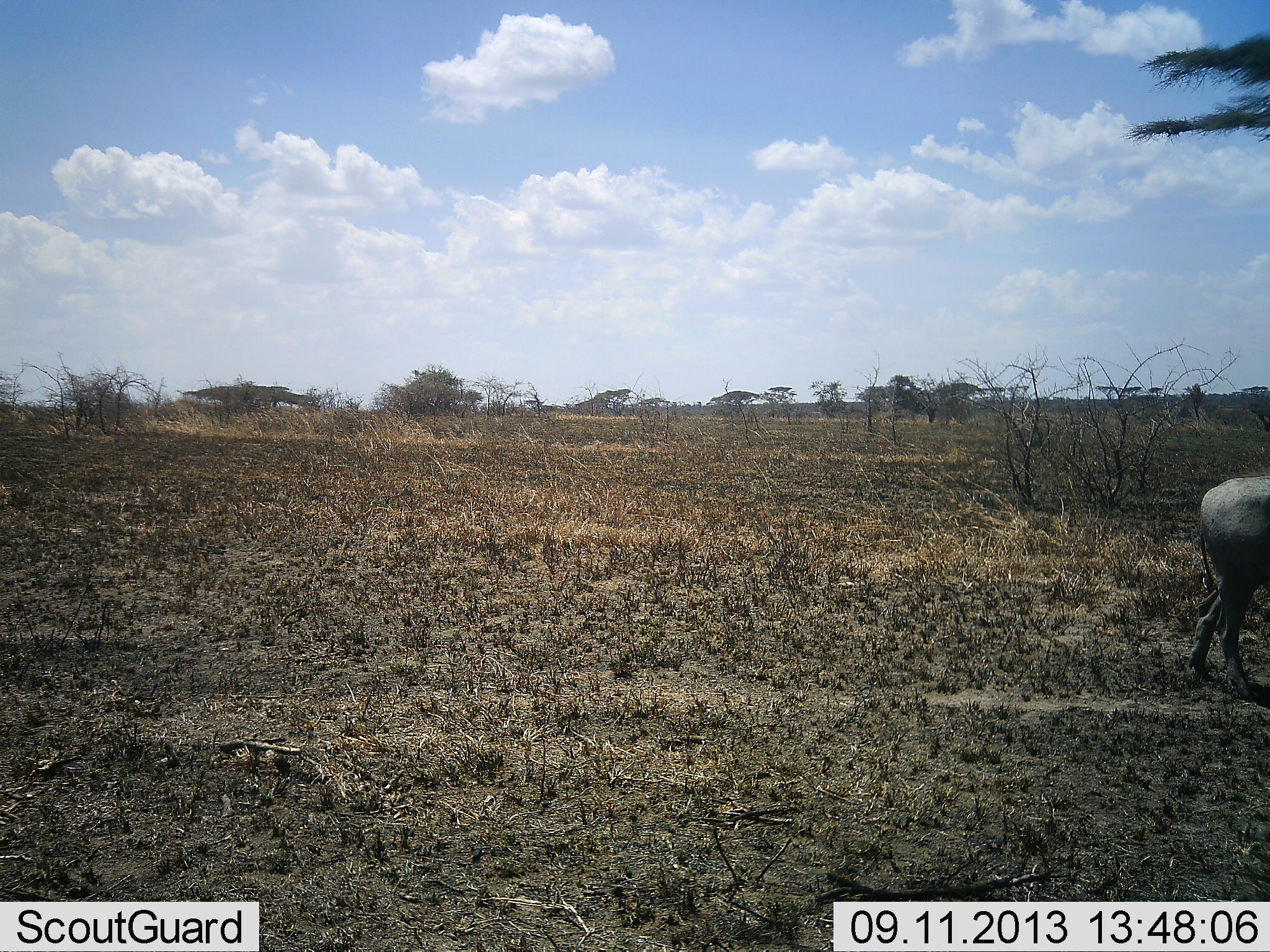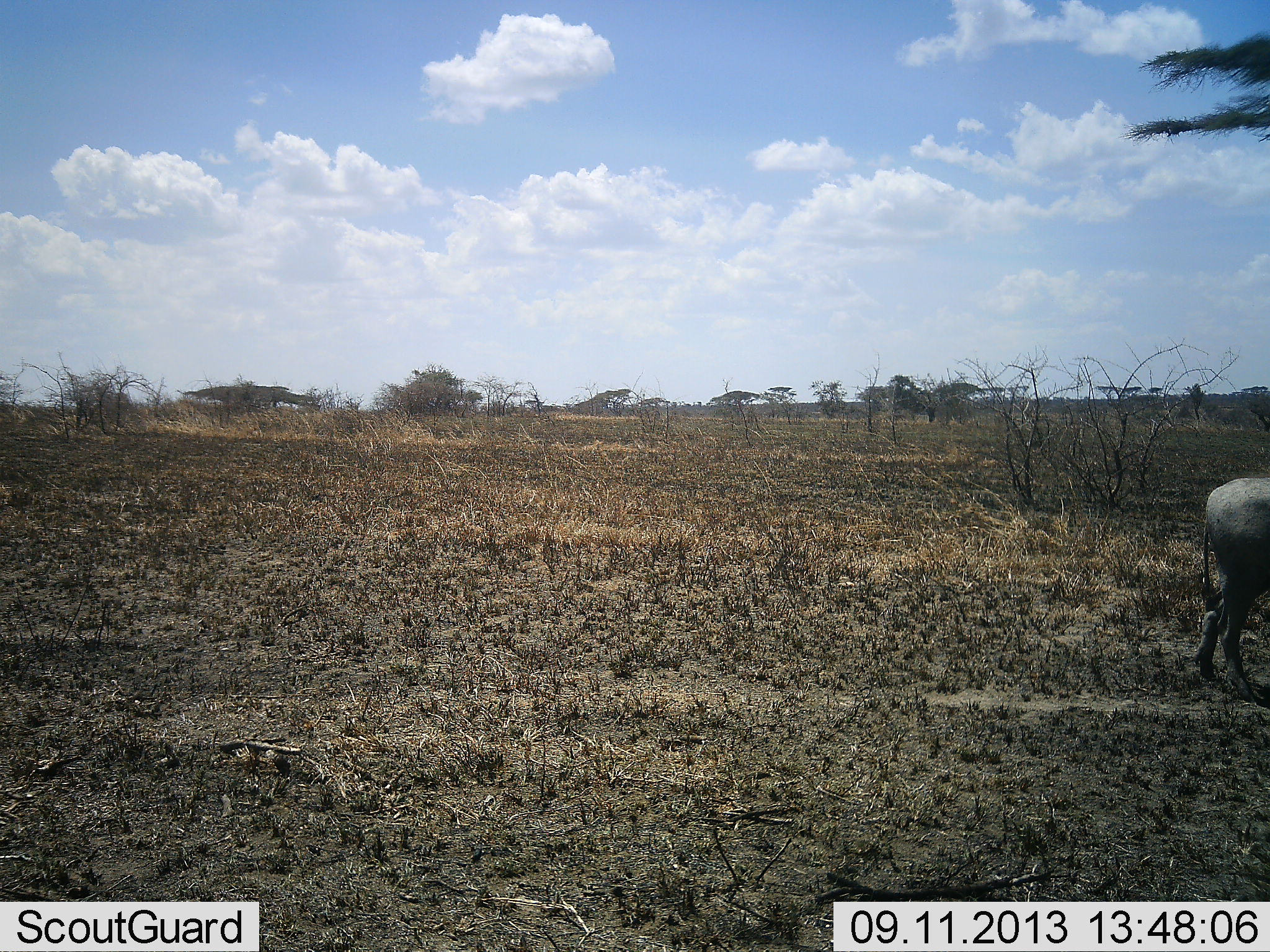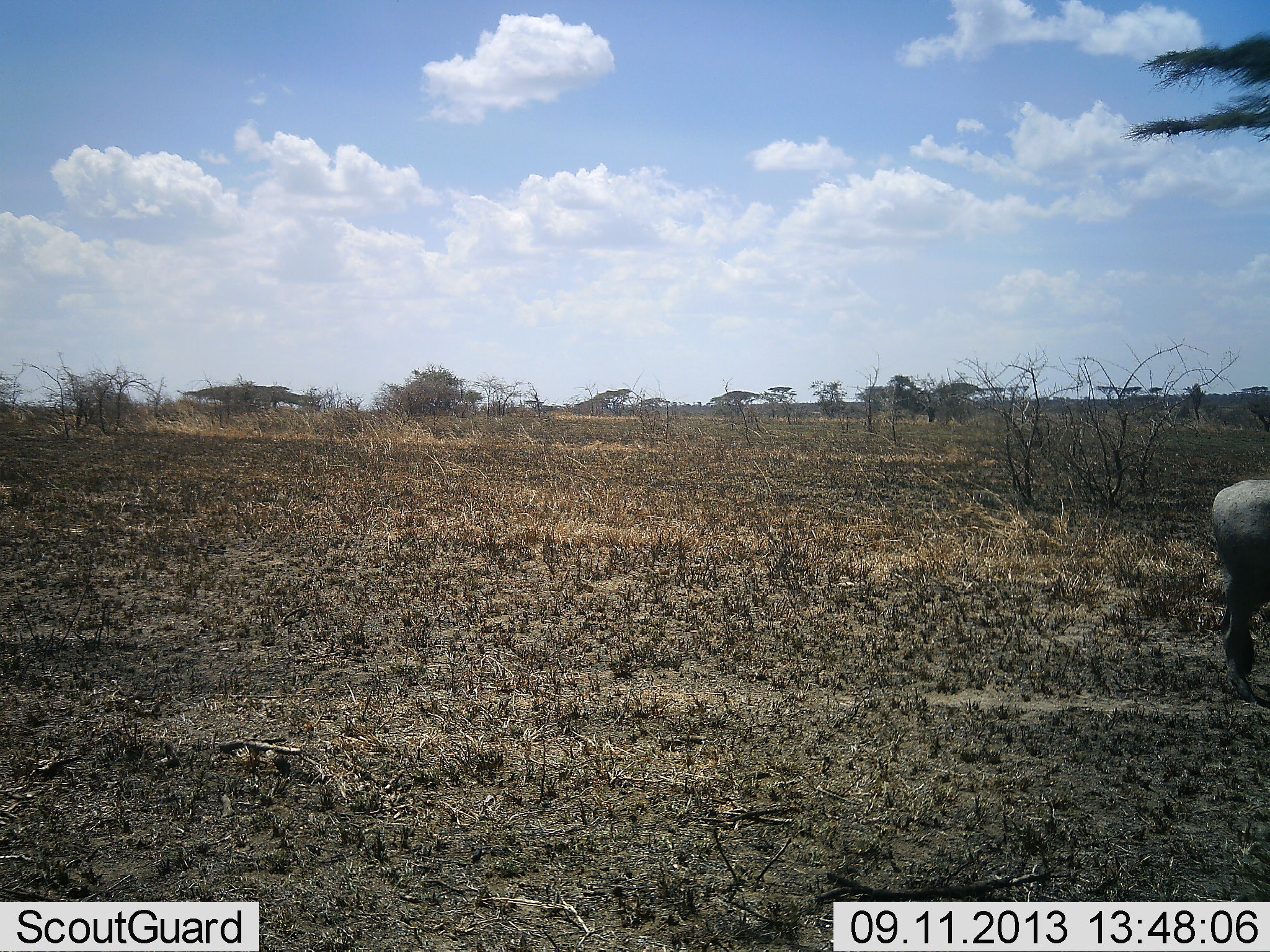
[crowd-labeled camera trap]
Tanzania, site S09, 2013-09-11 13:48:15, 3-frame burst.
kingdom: Animalia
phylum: Chordata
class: Mammalia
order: Artiodactyla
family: Suidae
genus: Phacochoerus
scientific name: Phacochoerus africanus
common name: warthog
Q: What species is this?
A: Warthog (Phacochoerus africanus).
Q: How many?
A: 1.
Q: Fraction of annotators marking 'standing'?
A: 50%.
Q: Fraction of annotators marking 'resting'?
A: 0%.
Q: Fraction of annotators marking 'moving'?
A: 40%.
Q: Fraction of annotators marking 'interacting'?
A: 0%.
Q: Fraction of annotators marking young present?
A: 0%.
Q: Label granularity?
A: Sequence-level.